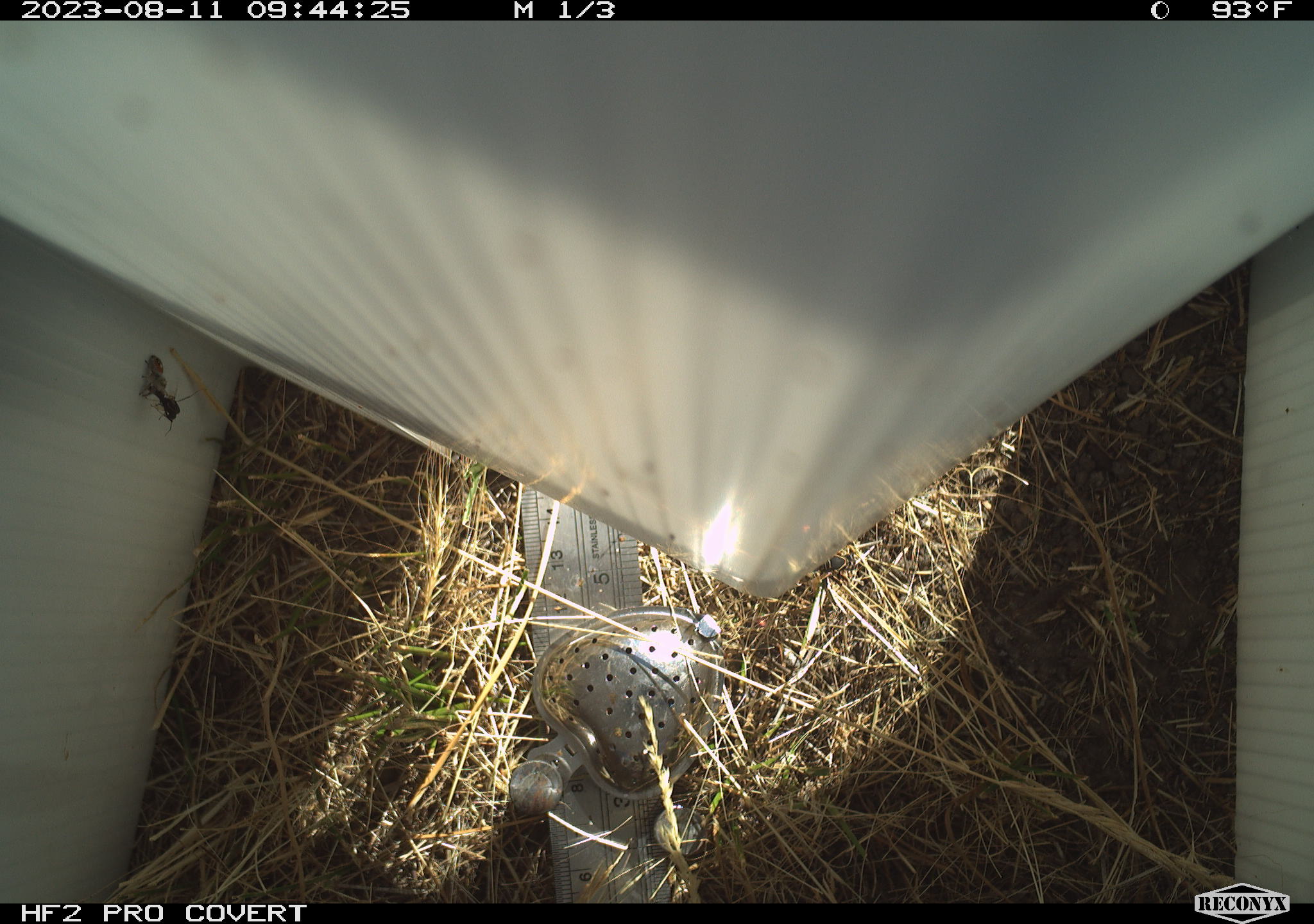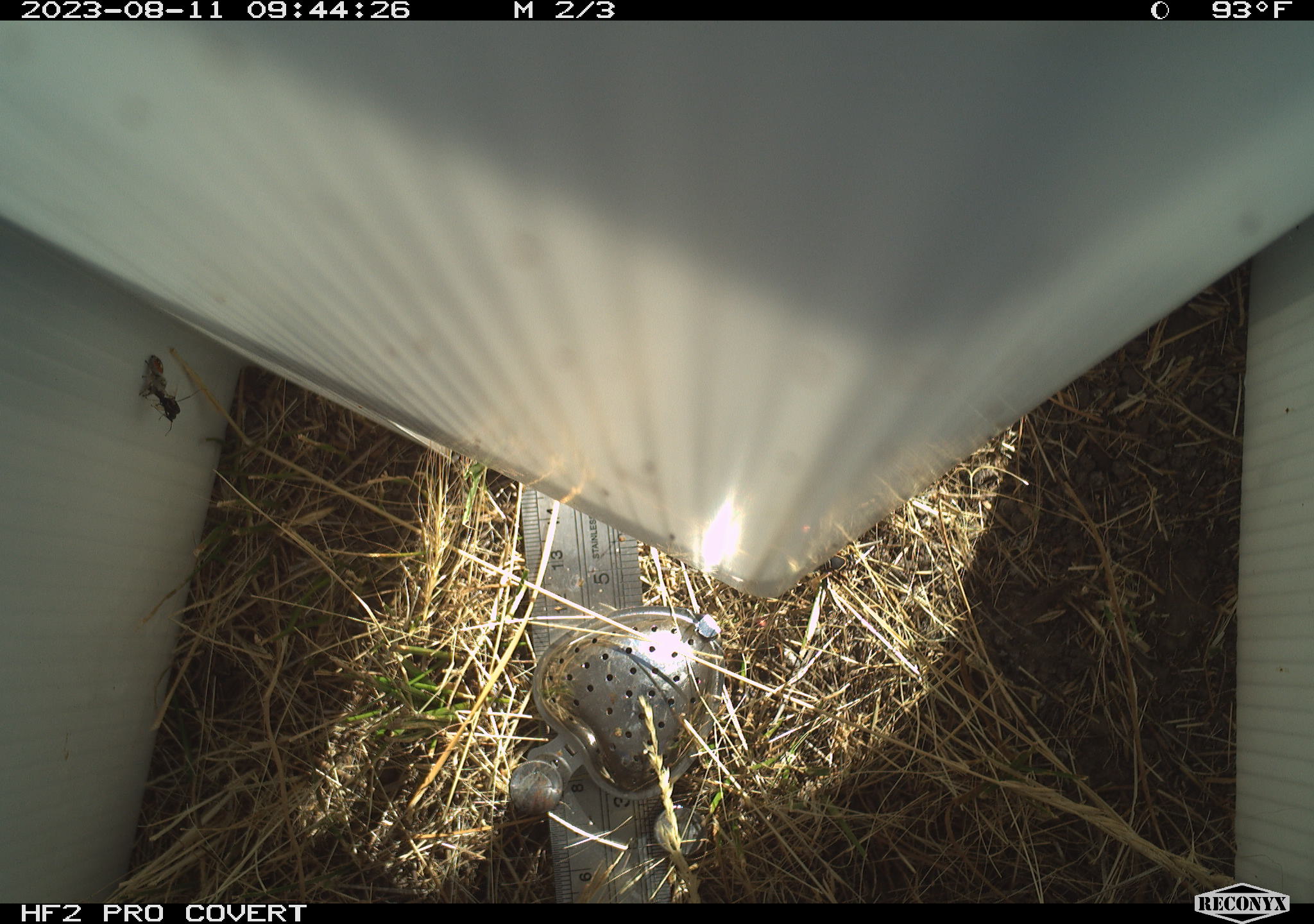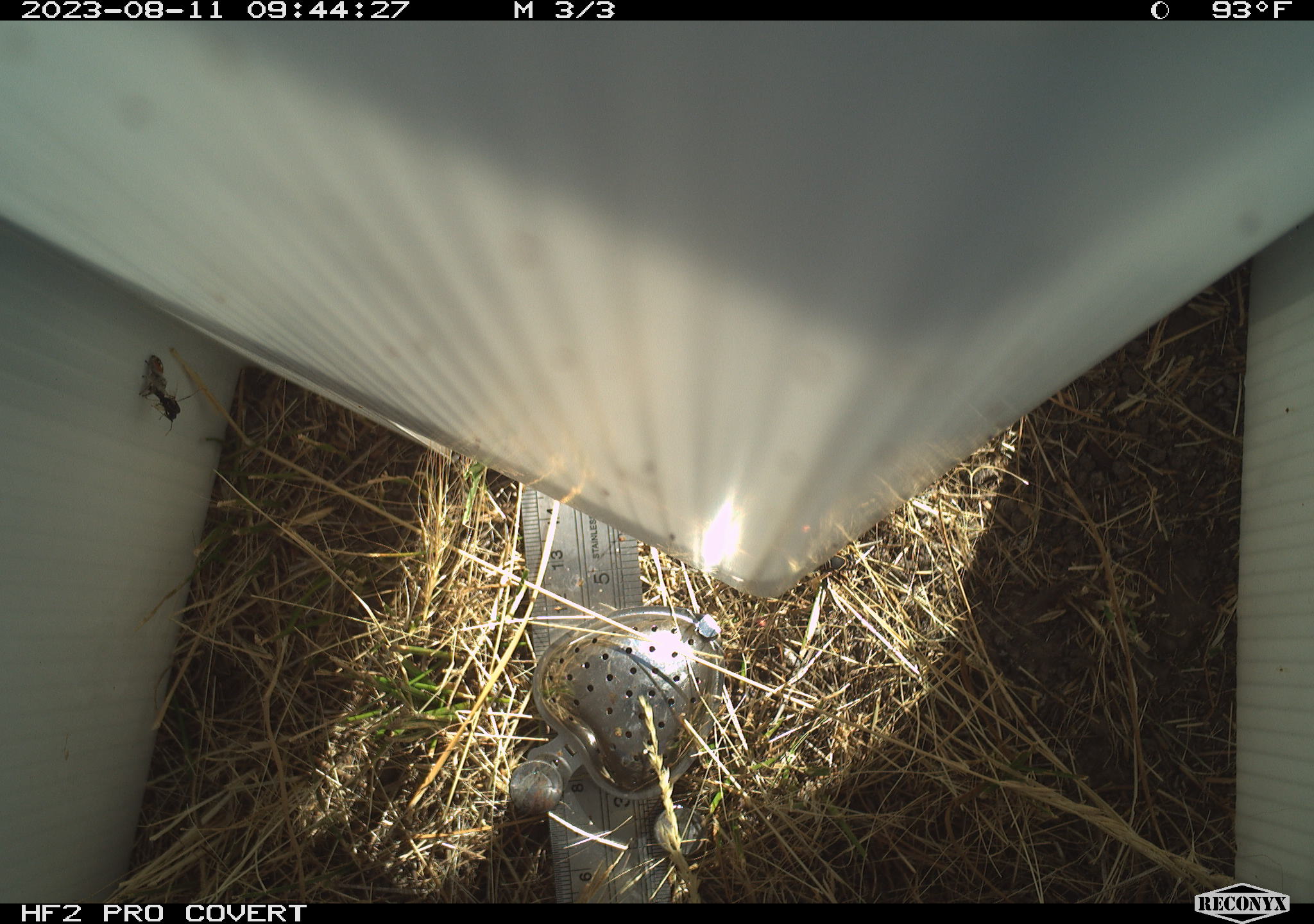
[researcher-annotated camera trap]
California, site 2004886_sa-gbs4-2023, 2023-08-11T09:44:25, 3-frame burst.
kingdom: Animalia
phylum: Arthropoda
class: Insecta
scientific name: Insecta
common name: insect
Insect (Insecta).